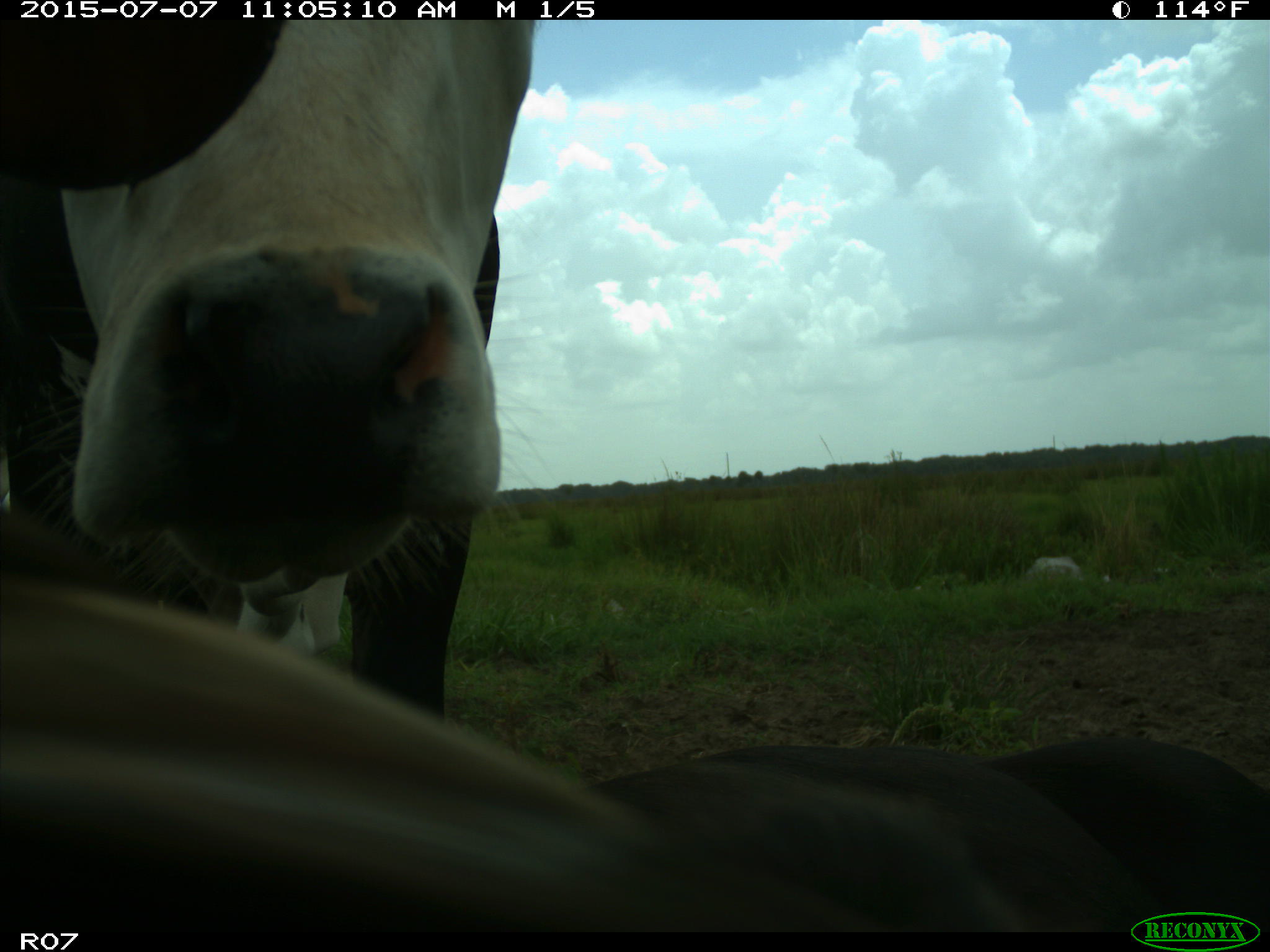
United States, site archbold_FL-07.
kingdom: Animalia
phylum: Chordata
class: Mammalia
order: Artiodactyla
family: Bovidae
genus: Bos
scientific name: Bos taurus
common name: domestic cow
Bos taurus (domestic cow).